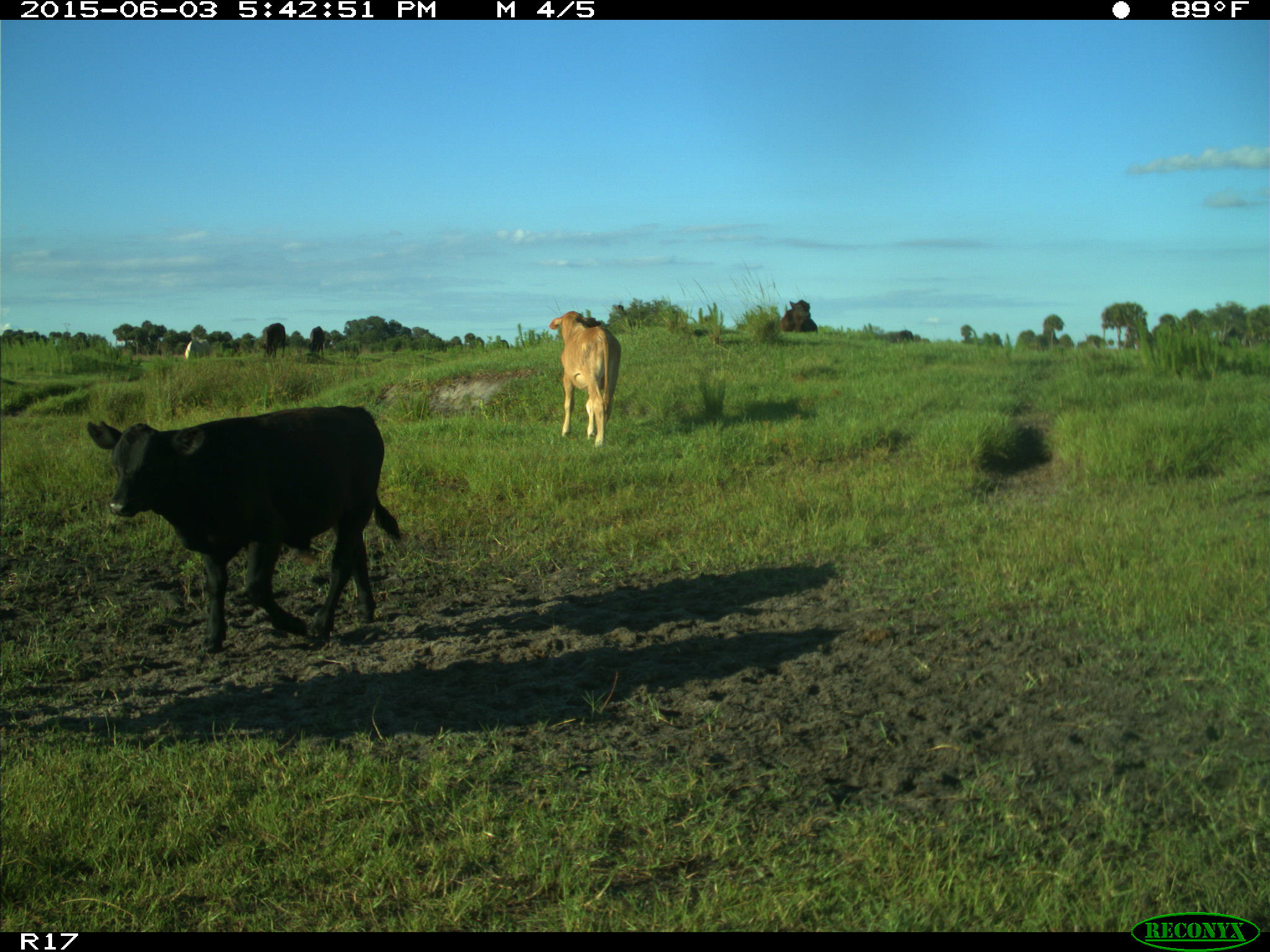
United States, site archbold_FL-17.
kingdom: Animalia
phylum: Chordata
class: Mammalia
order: Artiodactyla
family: Bovidae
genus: Bos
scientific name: Bos taurus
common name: domestic cow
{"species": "Bos taurus (domestic cow)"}